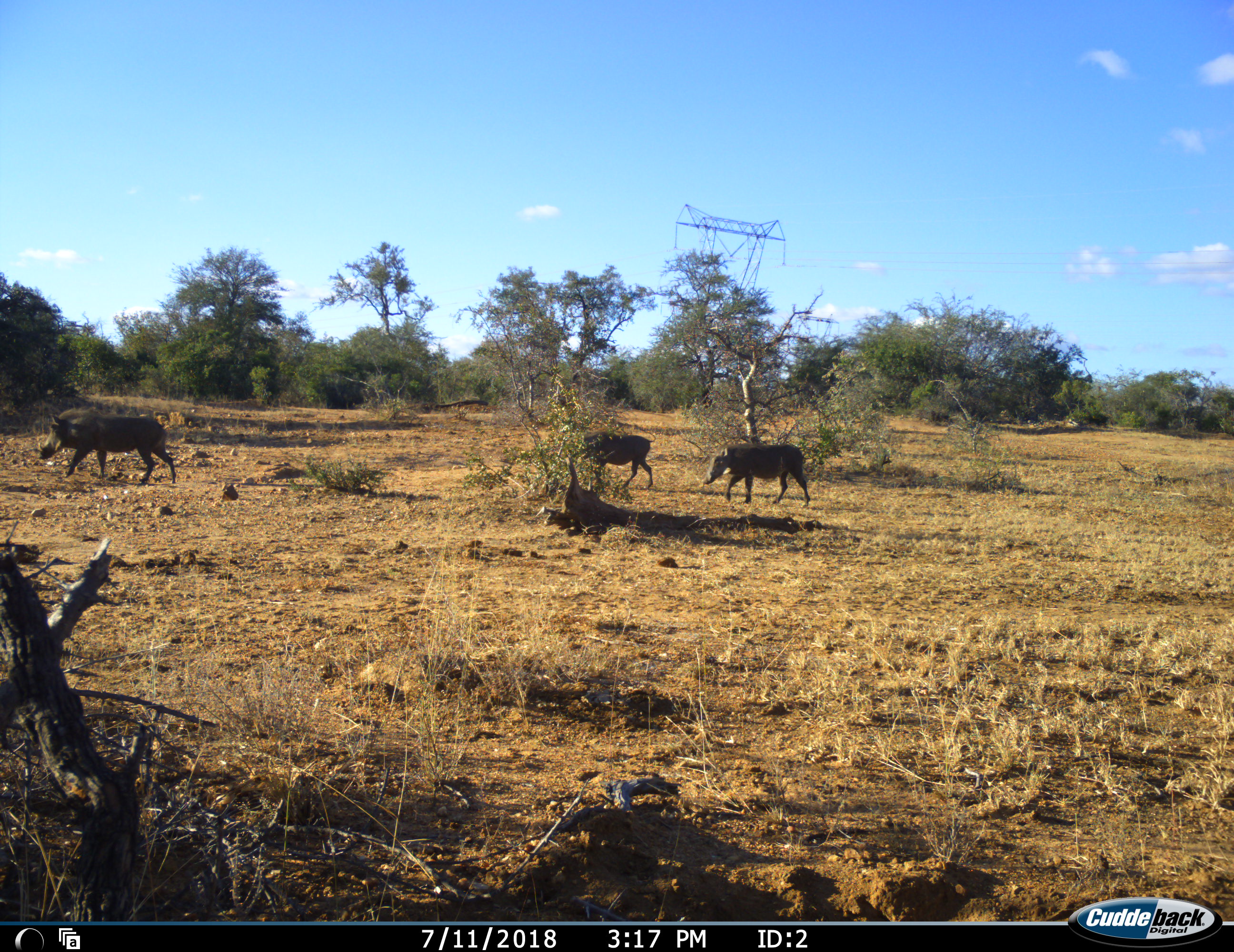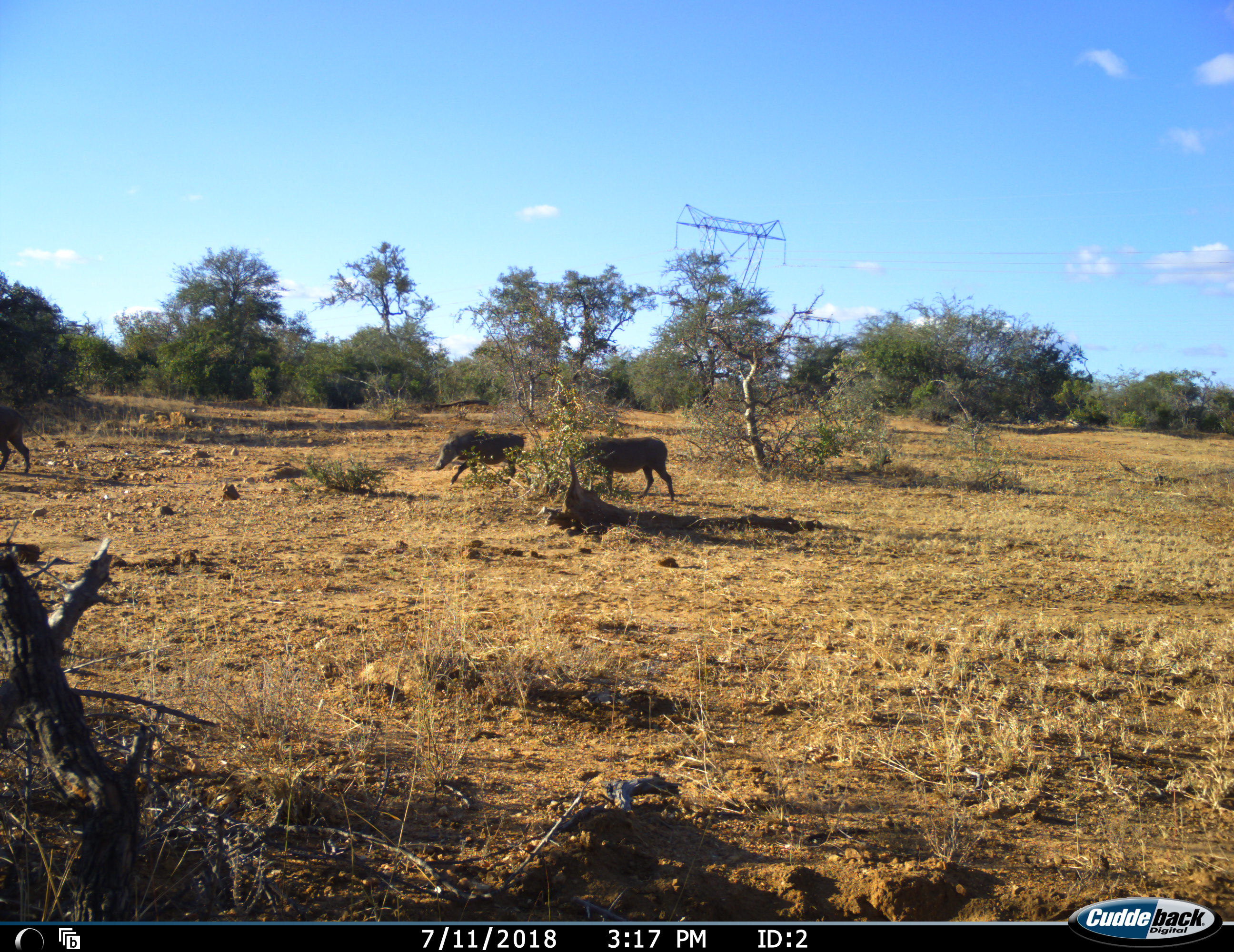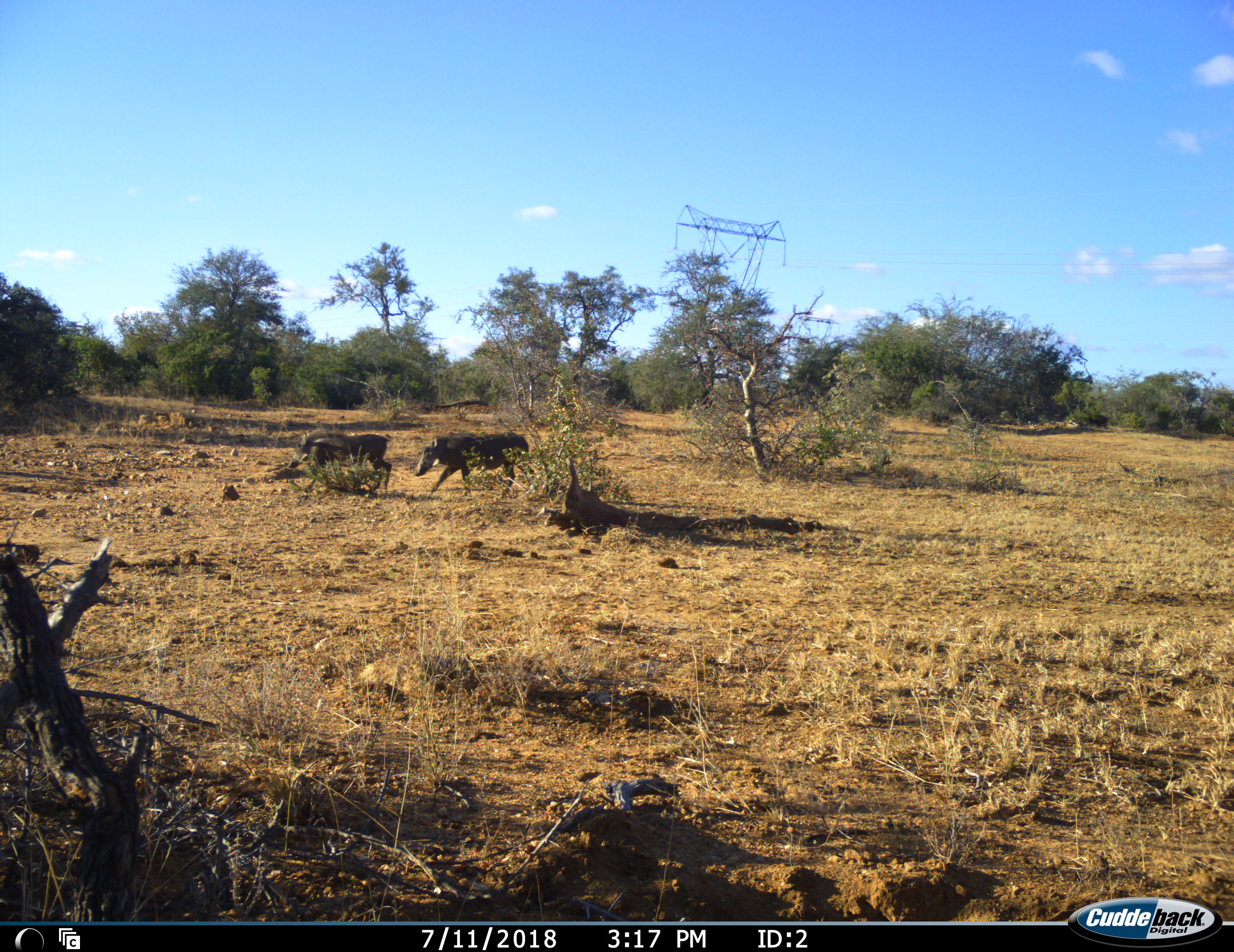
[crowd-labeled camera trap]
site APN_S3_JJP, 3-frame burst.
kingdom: Animalia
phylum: Chordata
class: Mammalia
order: Artiodactyla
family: Suidae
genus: Phacochoerus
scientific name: Phacochoerus africanus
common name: warthog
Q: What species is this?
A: Warthog (Phacochoerus africanus).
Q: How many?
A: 3.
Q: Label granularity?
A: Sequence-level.